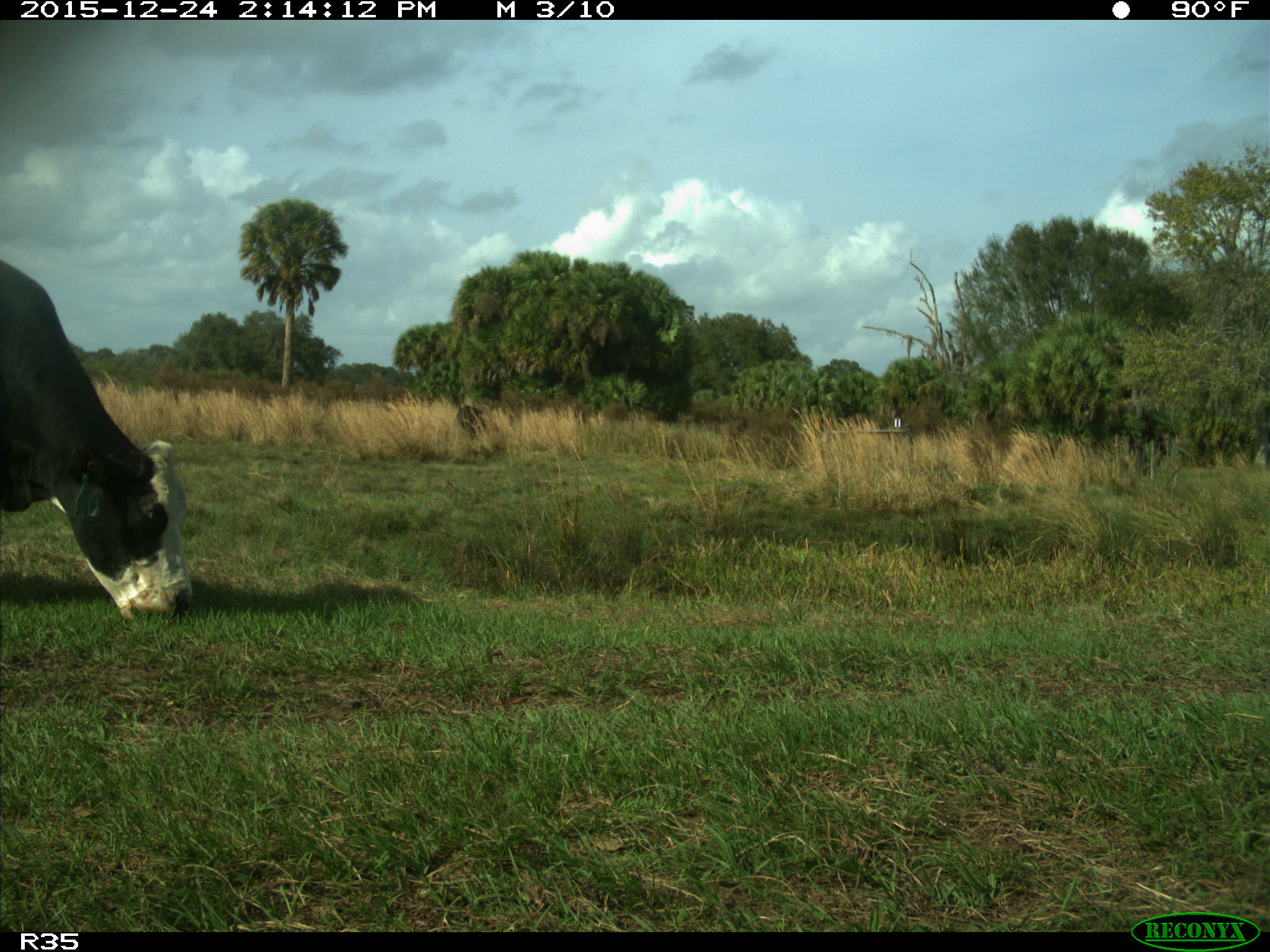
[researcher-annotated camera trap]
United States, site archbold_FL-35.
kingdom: Animalia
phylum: Chordata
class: Mammalia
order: Artiodactyla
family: Bovidae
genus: Bos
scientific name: Bos taurus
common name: domestic cow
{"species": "Bos taurus (domestic cow)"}